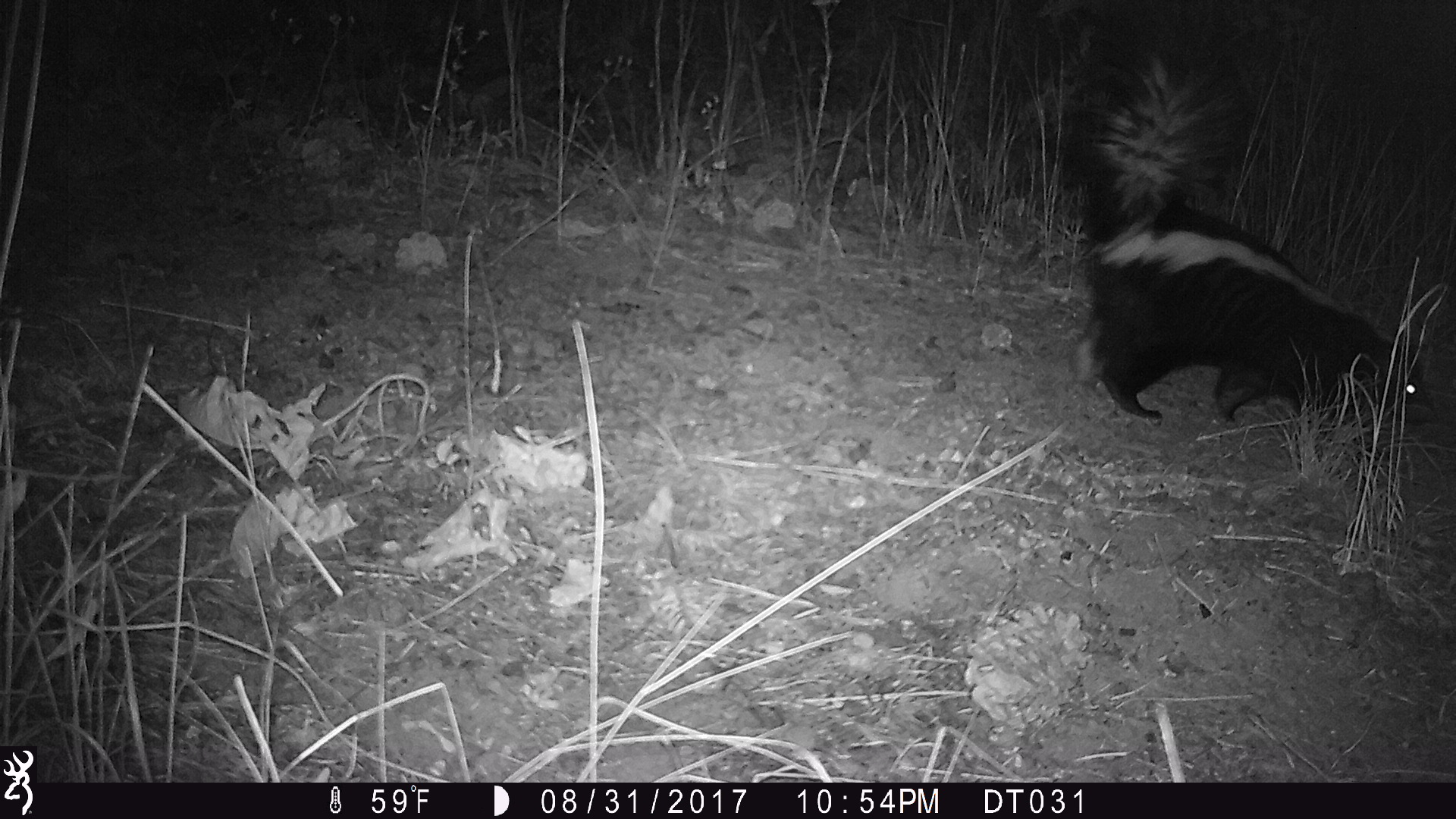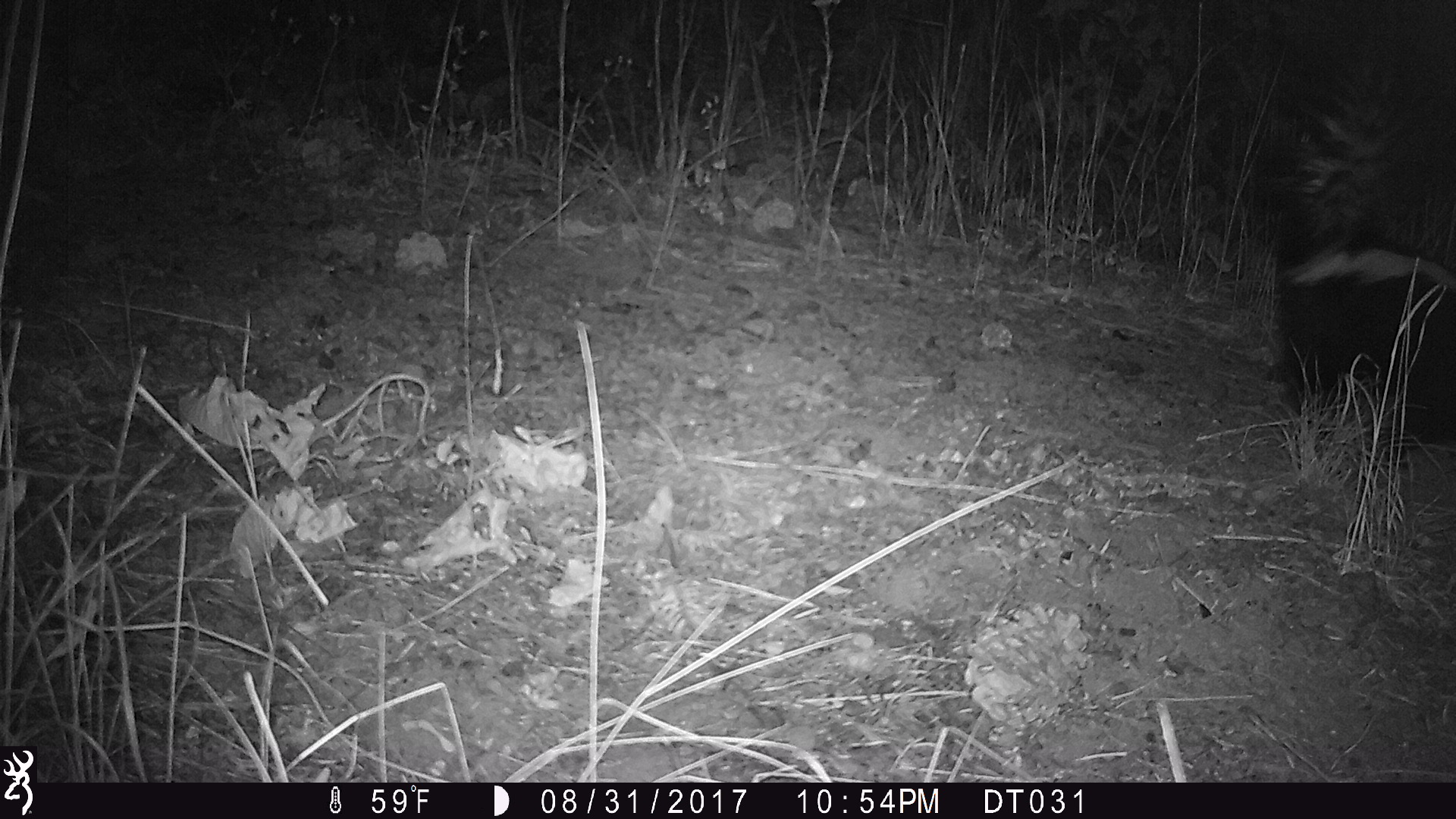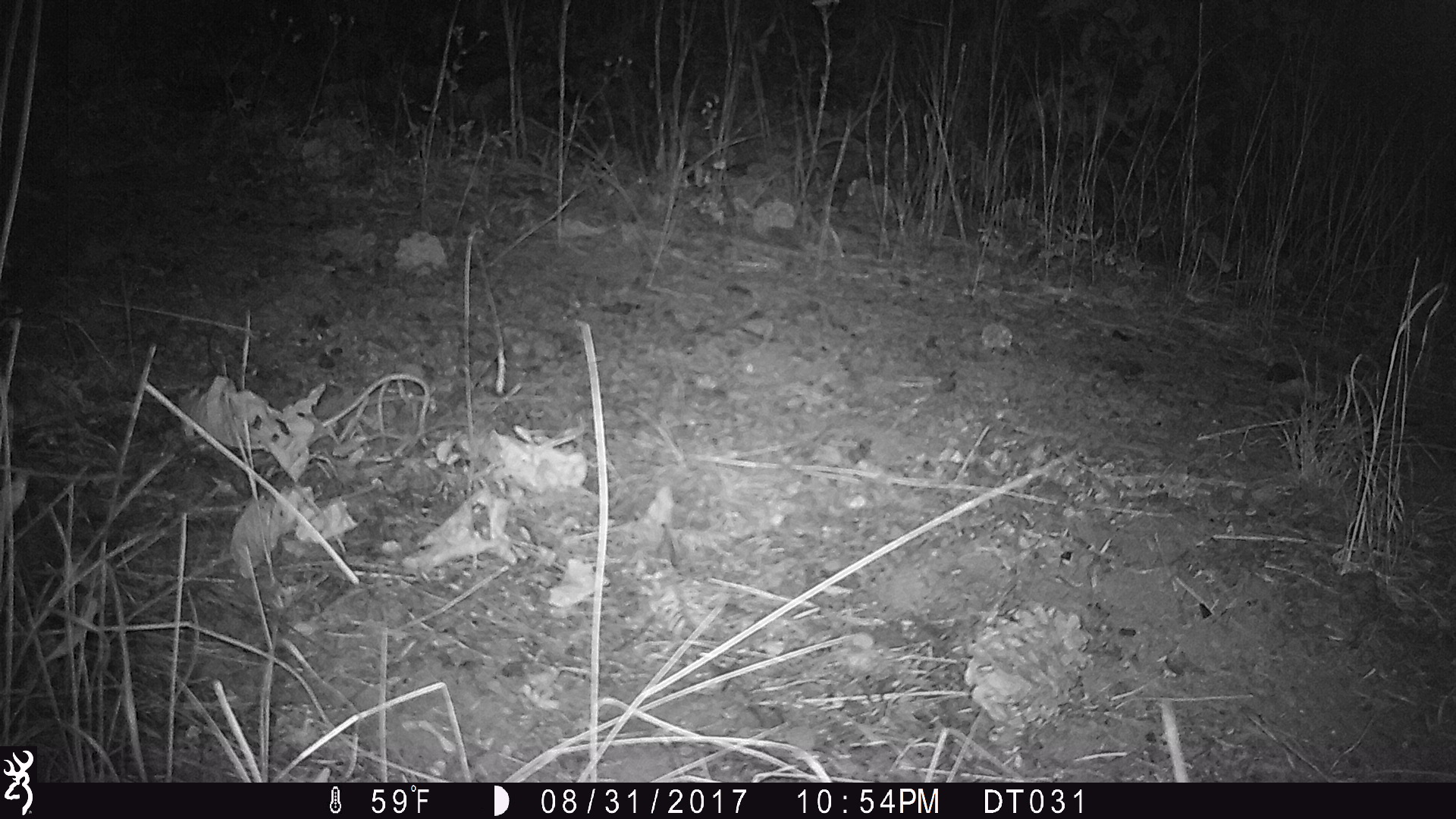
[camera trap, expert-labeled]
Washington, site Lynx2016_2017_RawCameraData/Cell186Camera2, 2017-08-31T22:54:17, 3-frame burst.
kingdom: Animalia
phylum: Chordata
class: Mammalia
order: Carnivora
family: Mephitidae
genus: Mephitis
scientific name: Mephitis mephitis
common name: striped skunk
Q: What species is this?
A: Mephitis mephitis (striped skunk).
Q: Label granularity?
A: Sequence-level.